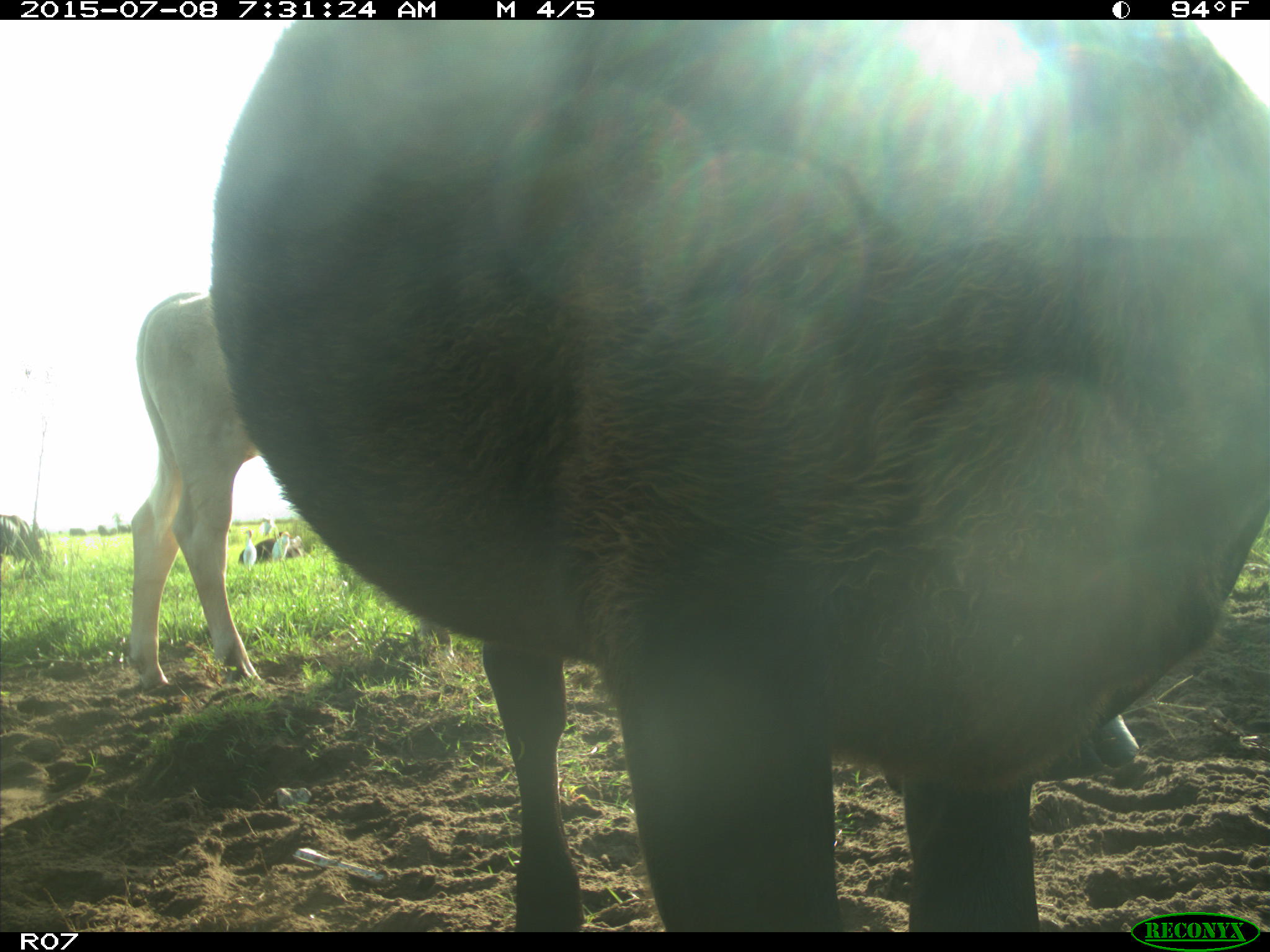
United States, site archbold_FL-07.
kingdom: Animalia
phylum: Chordata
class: Mammalia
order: Artiodactyla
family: Bovidae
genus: Bos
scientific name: Bos taurus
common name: domestic cow